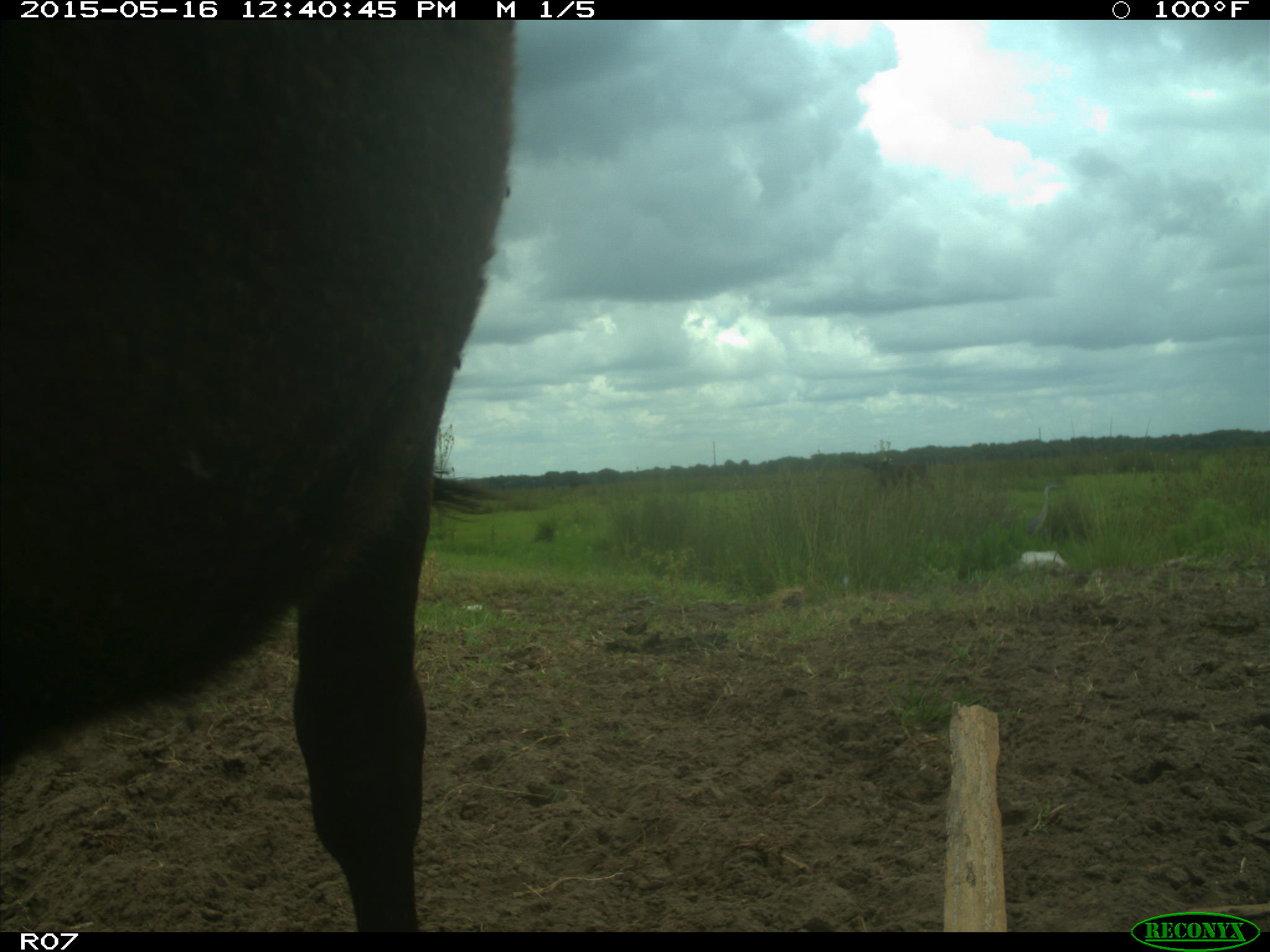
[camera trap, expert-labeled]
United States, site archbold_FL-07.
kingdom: Animalia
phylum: Chordata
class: Mammalia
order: Artiodactyla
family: Bovidae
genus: Bos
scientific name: Bos taurus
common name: domestic cow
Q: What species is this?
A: Bos taurus (domestic cow).